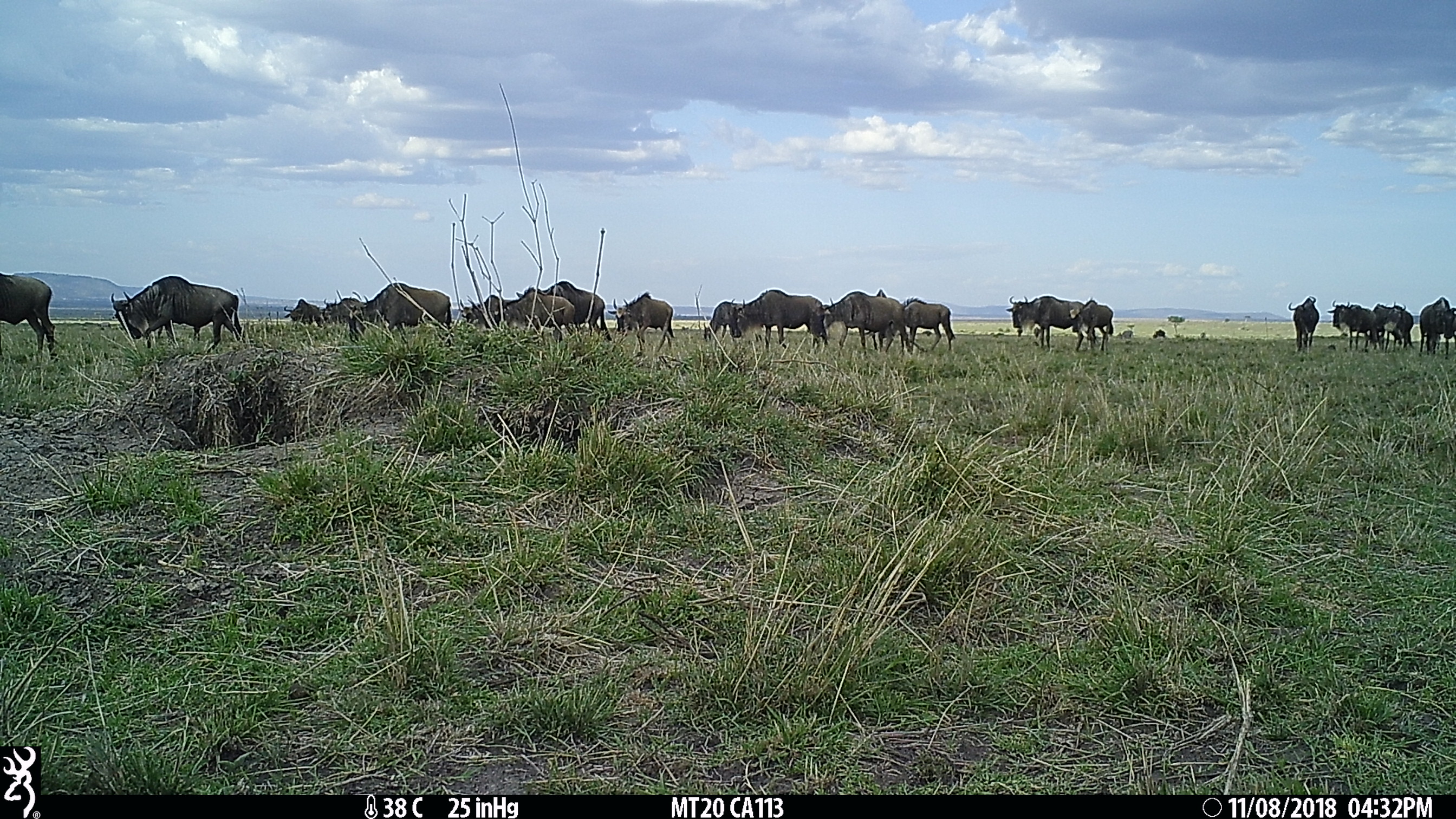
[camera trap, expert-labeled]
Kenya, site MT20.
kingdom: Animalia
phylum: Chordata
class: Mammalia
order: Artiodactyla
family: Bovidae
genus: Connochaetes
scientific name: Connochaetes taurinus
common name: blue wildebeest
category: wildebeest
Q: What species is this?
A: Wildebeest (blue wildebeest) (Connochaetes taurinus).